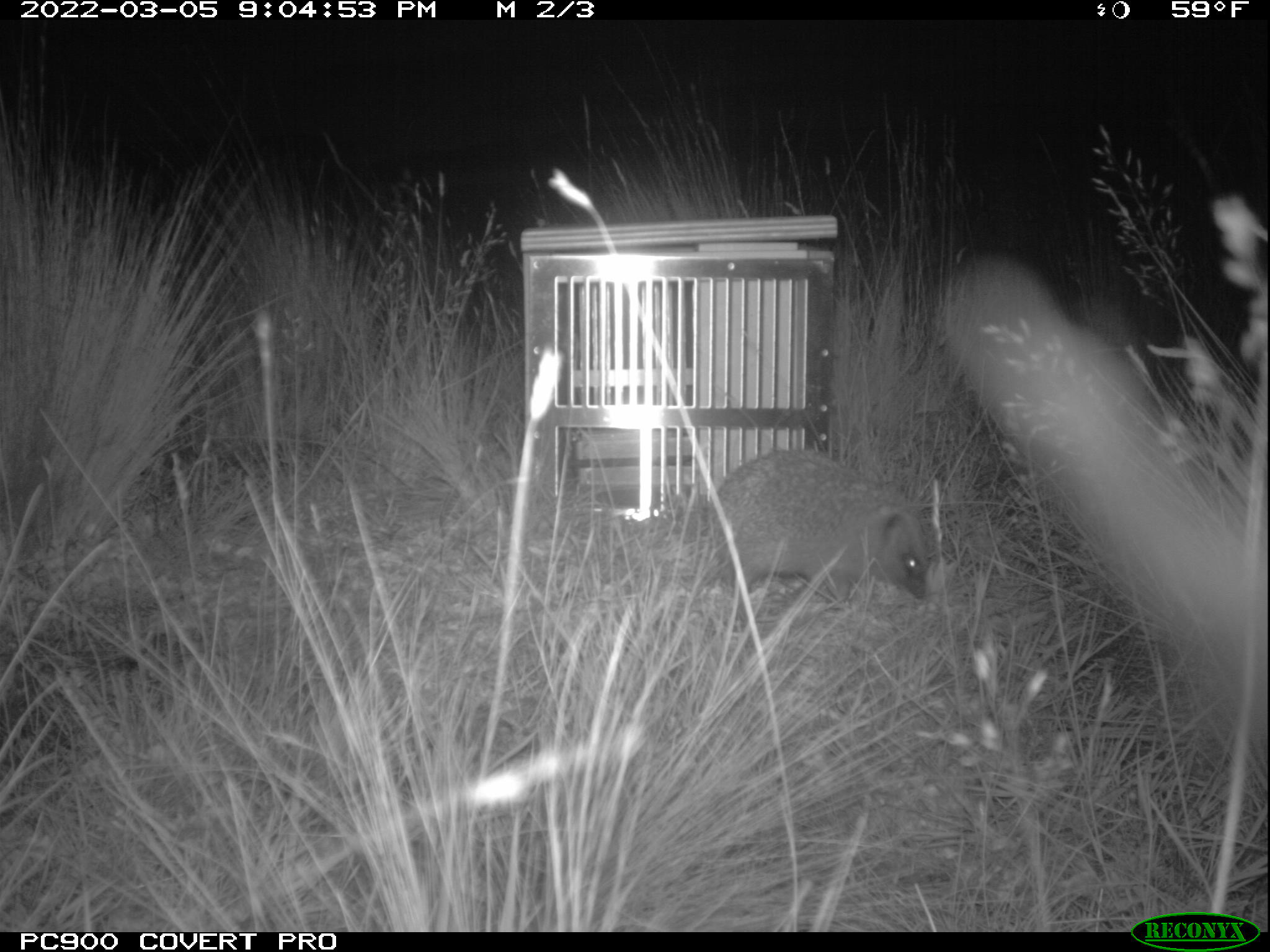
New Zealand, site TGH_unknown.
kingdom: Animalia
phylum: Chordata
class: Mammalia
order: Eulipotyphla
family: Erinaceidae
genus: Erinaceus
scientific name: Erinaceus europaeus europaeus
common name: european hedgehog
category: hedgehog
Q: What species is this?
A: Hedgehog (european hedgehog) (Erinaceus europaeus europaeus).